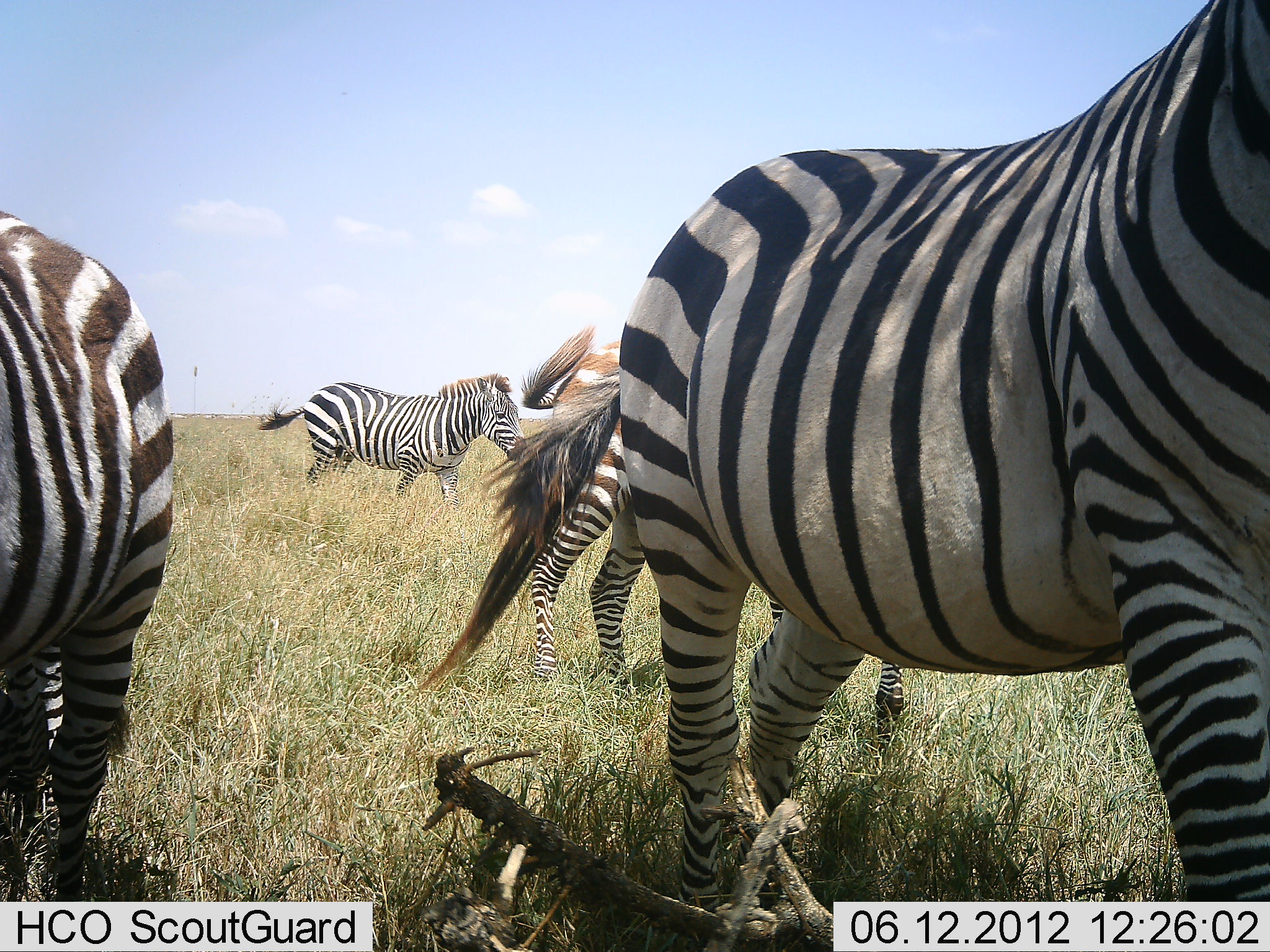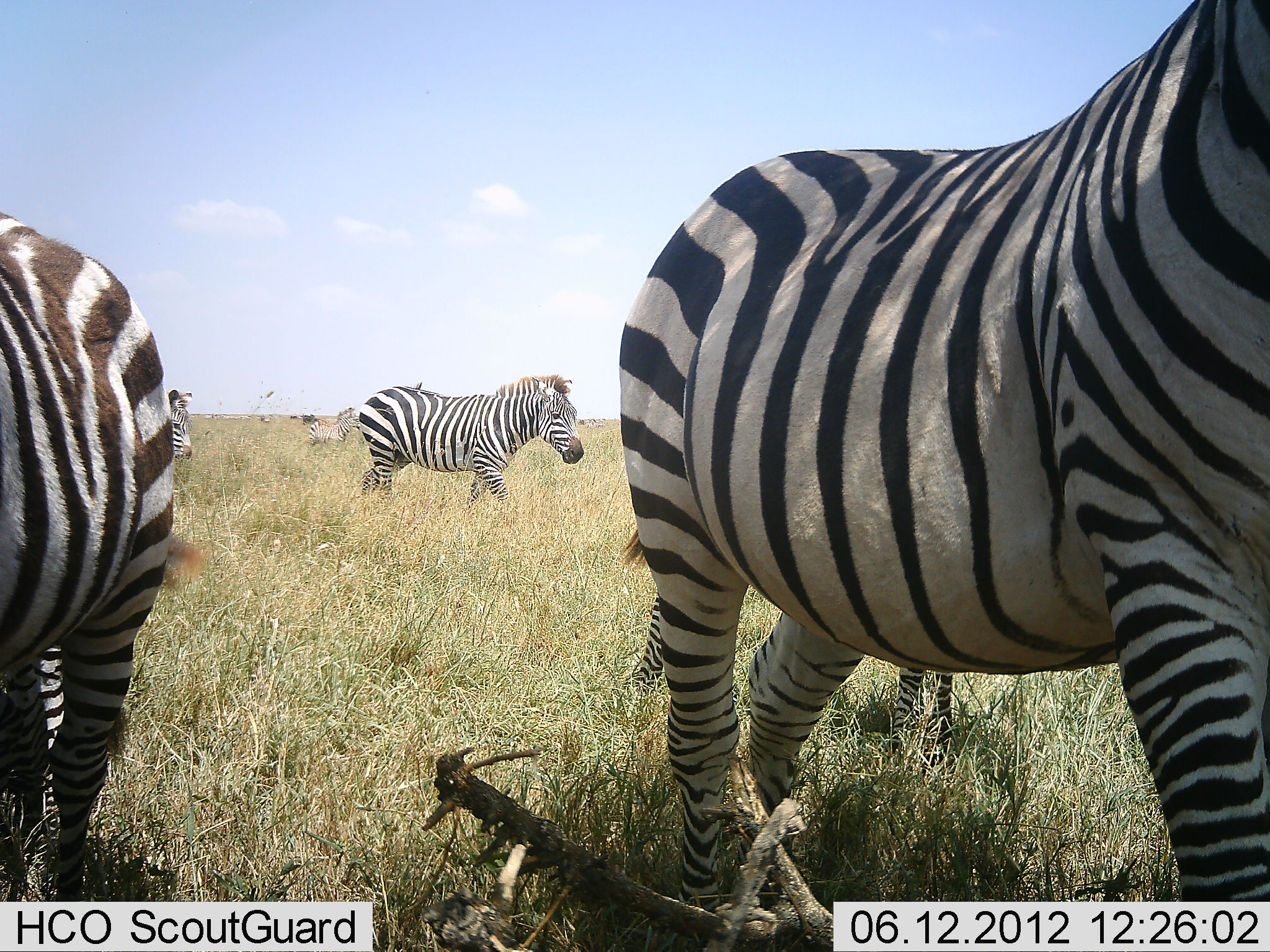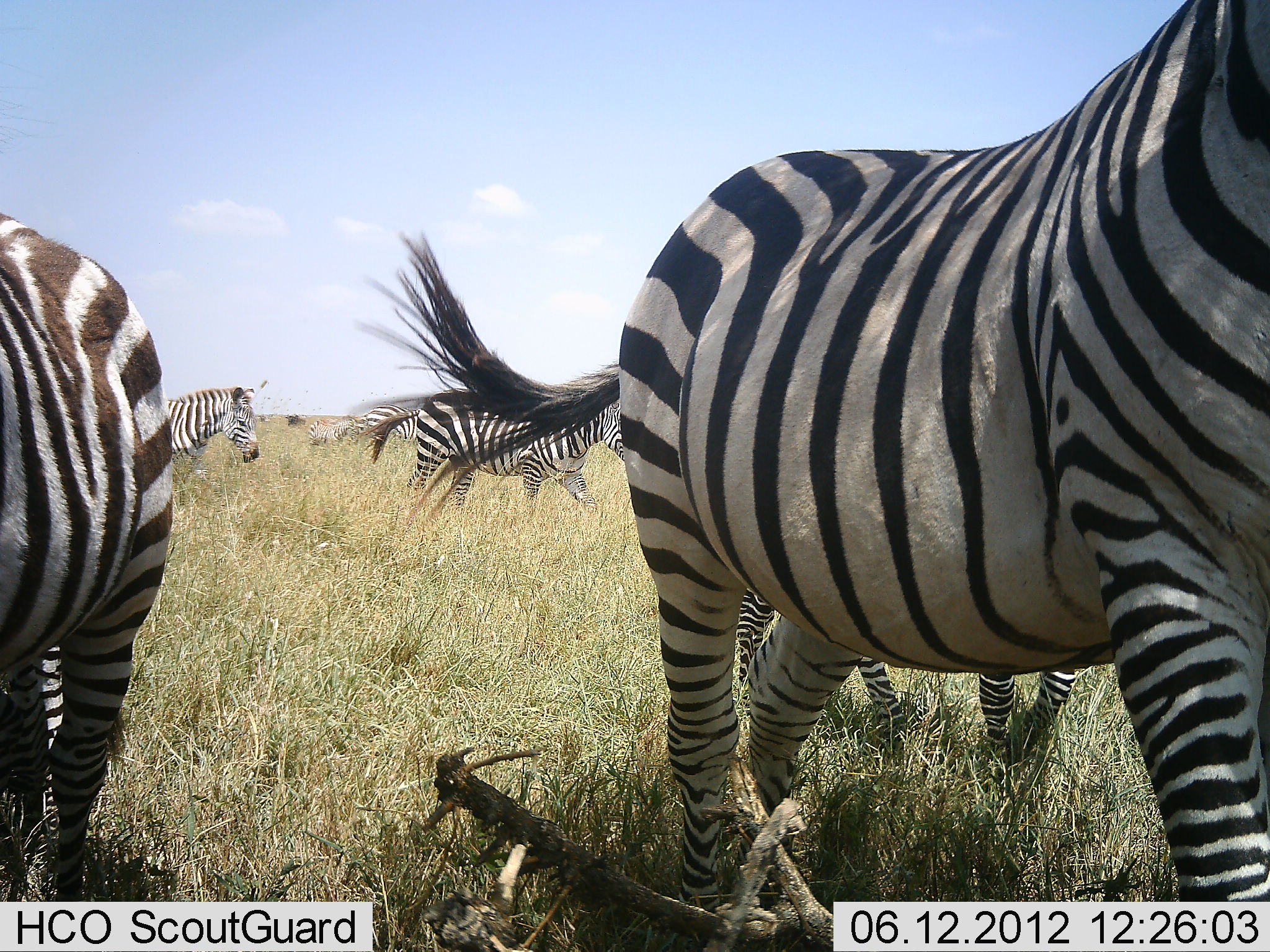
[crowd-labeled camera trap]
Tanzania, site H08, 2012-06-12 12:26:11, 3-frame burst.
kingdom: Animalia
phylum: Chordata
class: Mammalia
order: Perissodactyla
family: Equidae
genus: Equus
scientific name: Equus quagga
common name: plains zebra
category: zebra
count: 6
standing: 64%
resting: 0%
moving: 100%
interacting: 0%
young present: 18%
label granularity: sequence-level